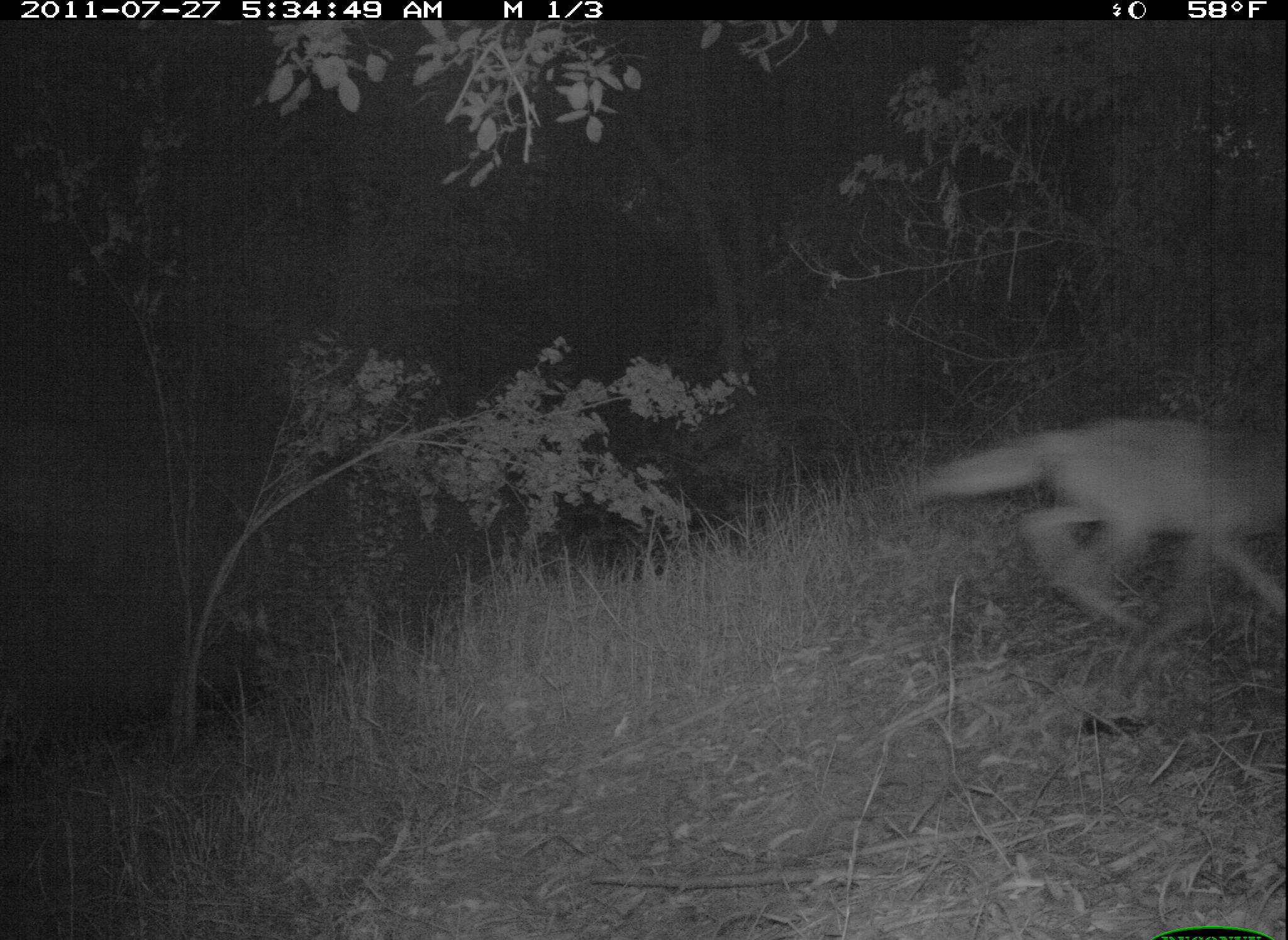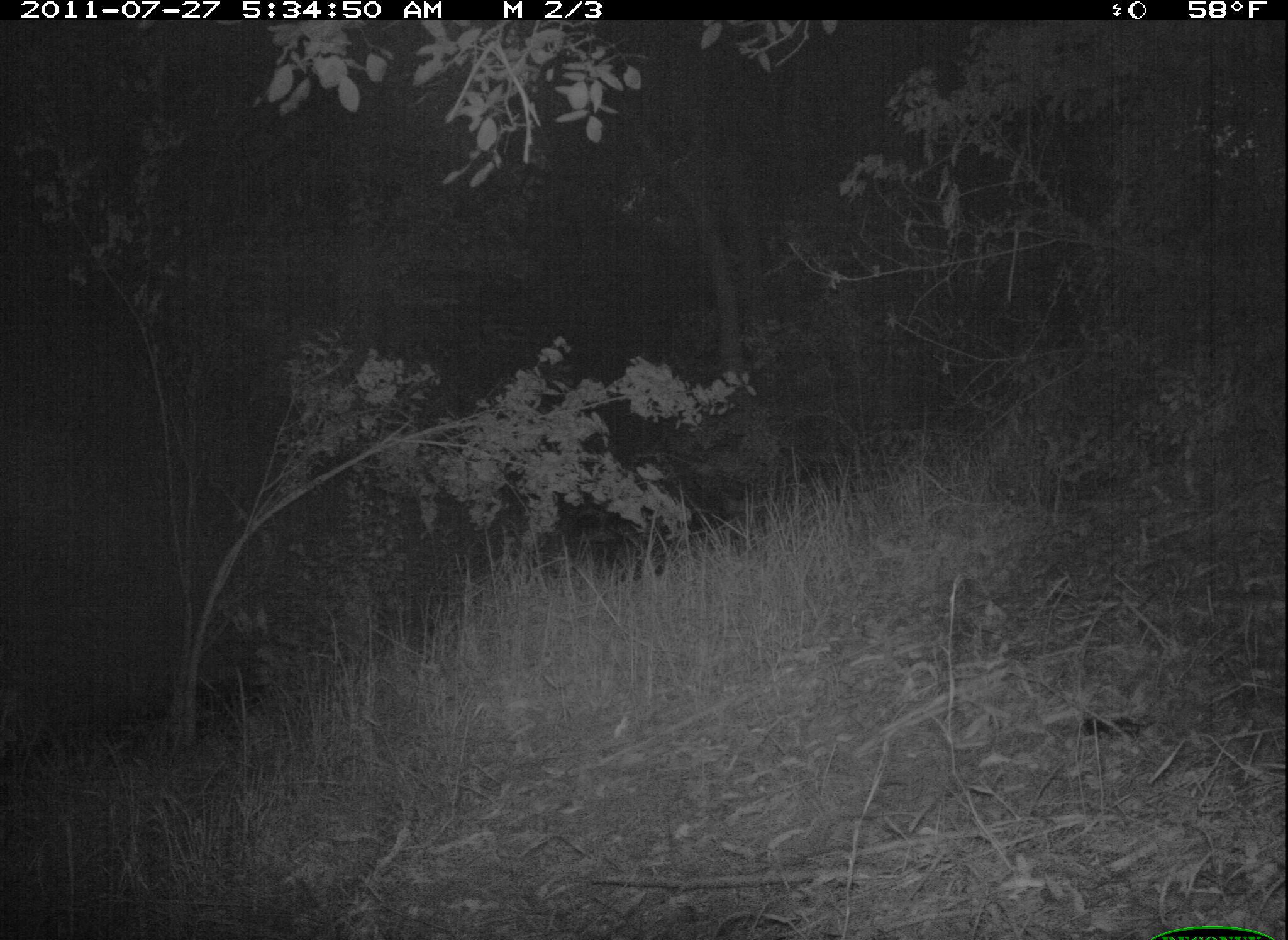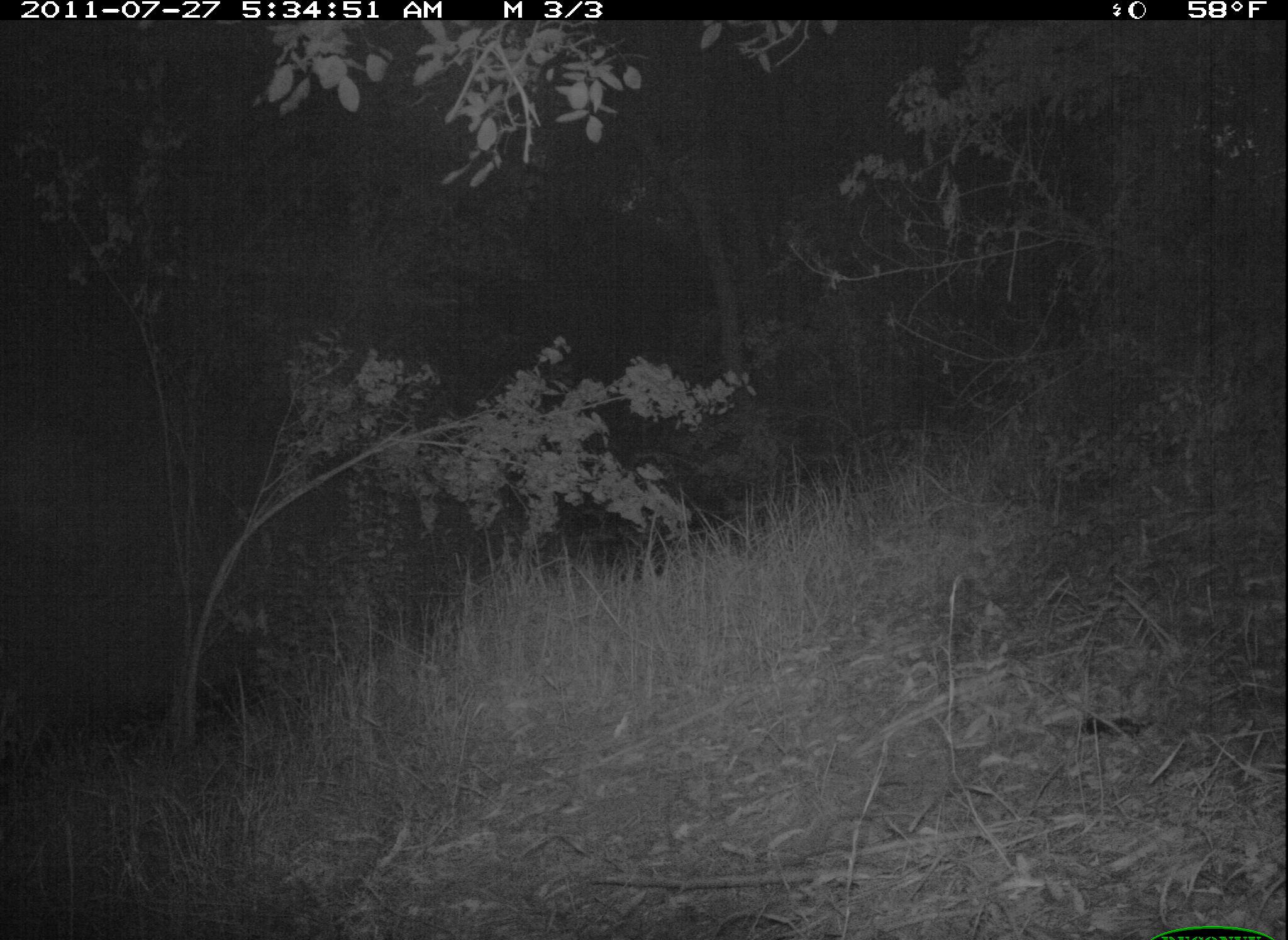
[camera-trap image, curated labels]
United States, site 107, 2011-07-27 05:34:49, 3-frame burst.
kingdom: Animalia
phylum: Chordata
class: Mammalia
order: Carnivora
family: Canidae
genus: Canis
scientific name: Canis latrans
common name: coyote